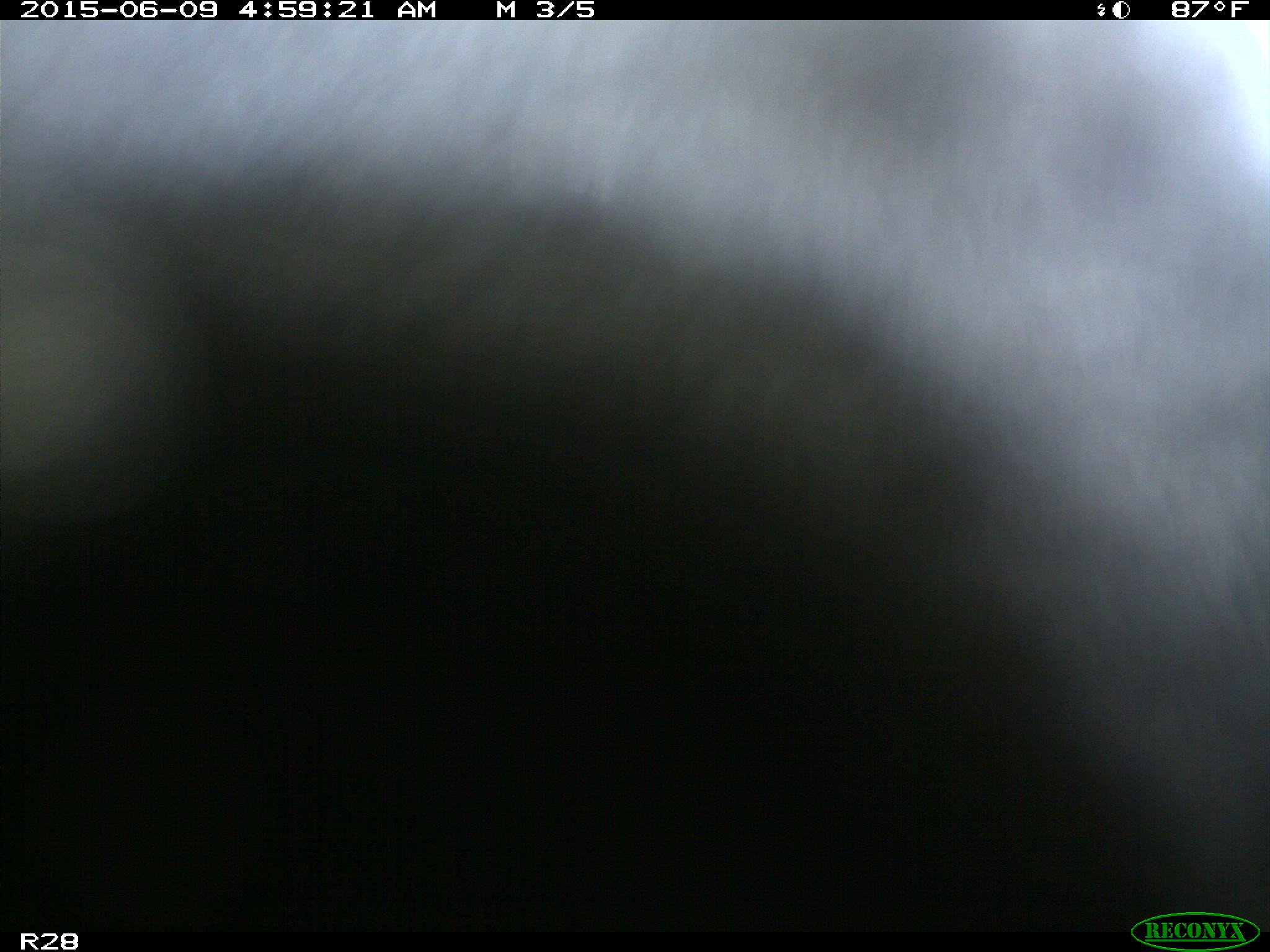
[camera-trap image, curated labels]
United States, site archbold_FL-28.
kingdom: Animalia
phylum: Chordata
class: Mammalia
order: Artiodactyla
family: Bovidae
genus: Bos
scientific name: Bos taurus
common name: domestic cow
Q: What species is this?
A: Bos taurus (domestic cow).